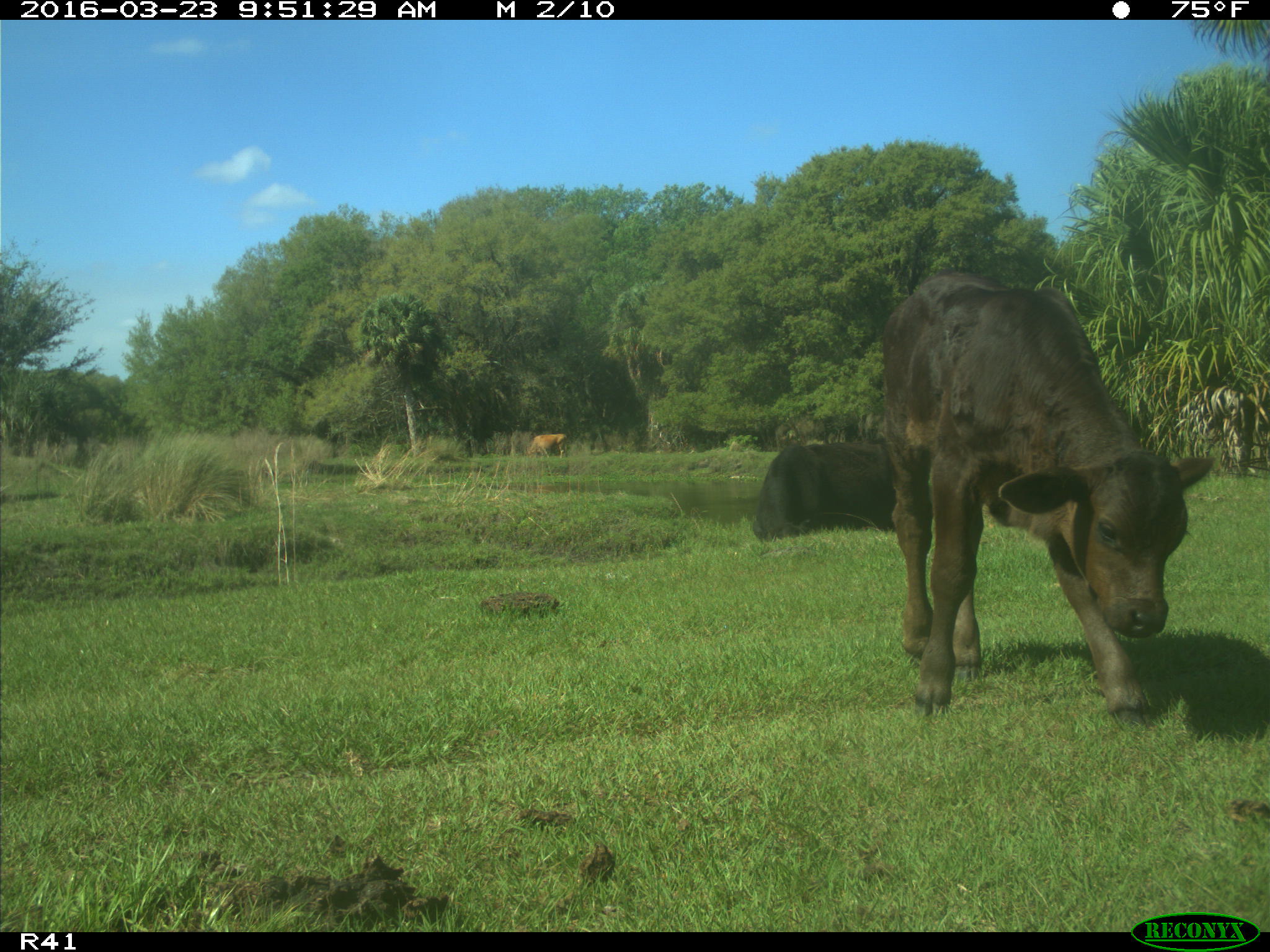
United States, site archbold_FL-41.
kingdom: Animalia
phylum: Chordata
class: Mammalia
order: Artiodactyla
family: Bovidae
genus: Bos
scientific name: Bos taurus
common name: domestic cow